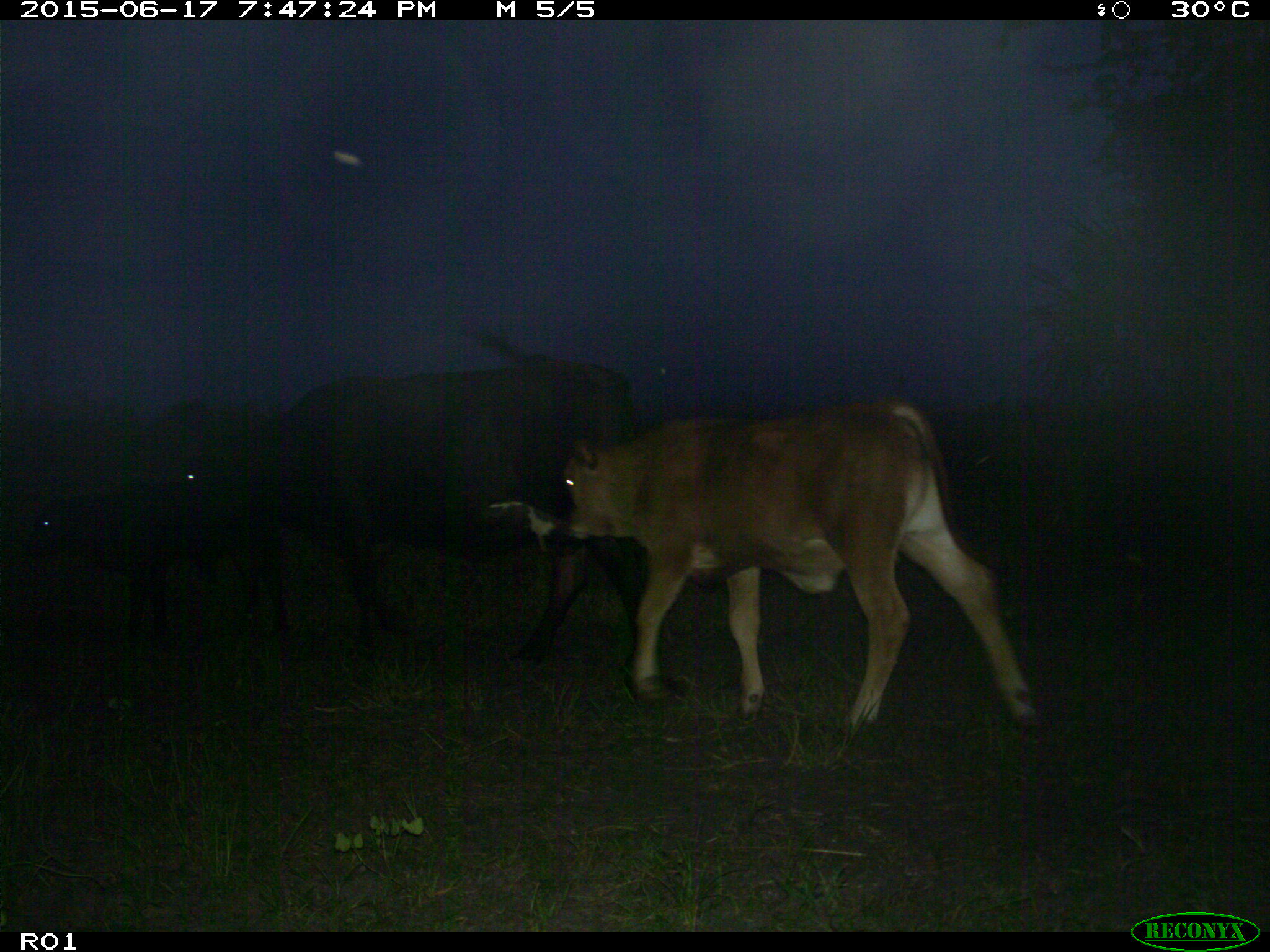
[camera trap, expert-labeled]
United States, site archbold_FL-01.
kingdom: Animalia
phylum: Chordata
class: Mammalia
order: Artiodactyla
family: Bovidae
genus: Bos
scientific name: Bos taurus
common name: domestic cow